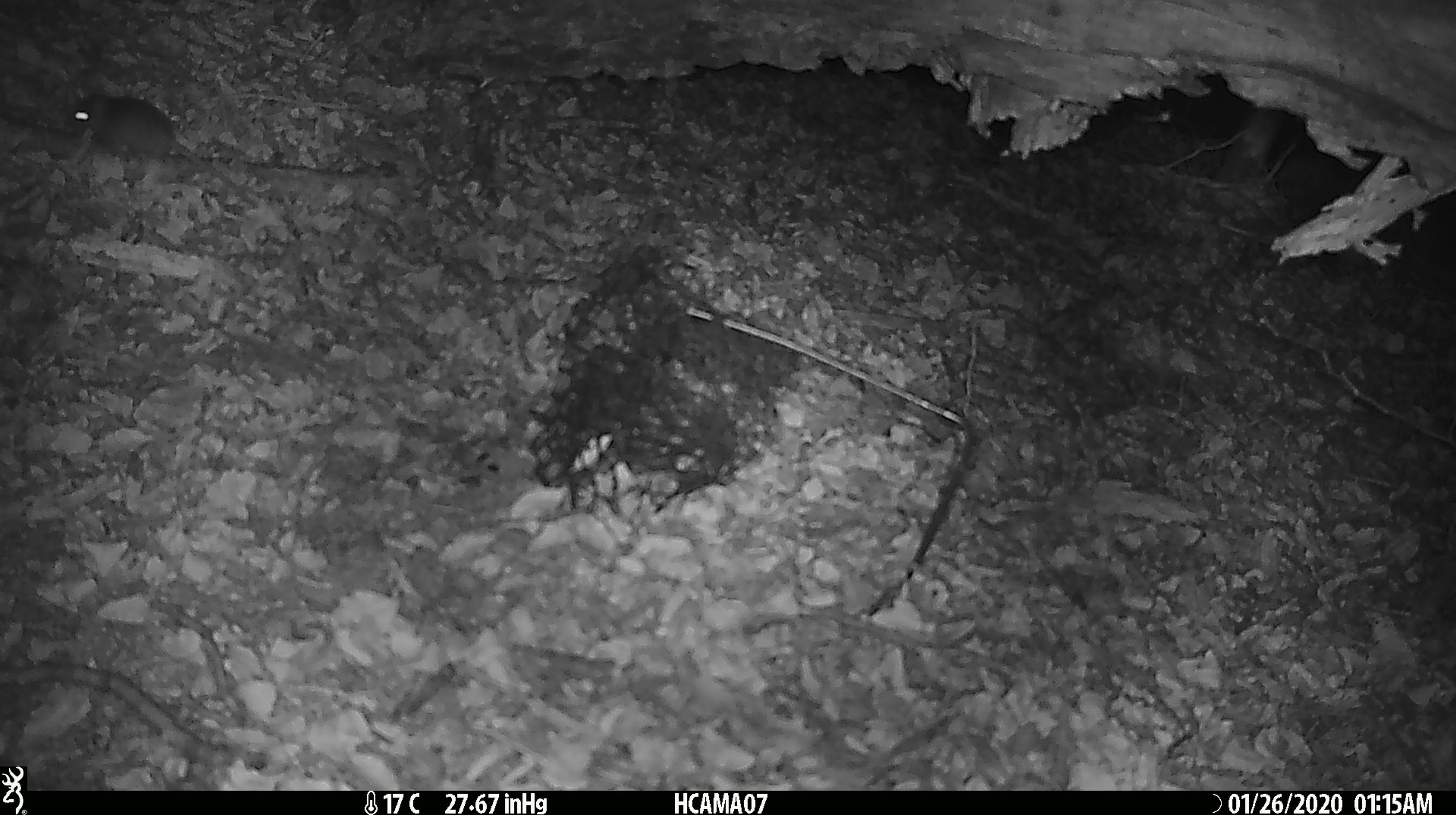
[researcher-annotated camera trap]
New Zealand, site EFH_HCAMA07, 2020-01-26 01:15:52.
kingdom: Animalia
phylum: Chordata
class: Mammalia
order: Rodentia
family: Muridae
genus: Mus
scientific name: Mus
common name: mouse